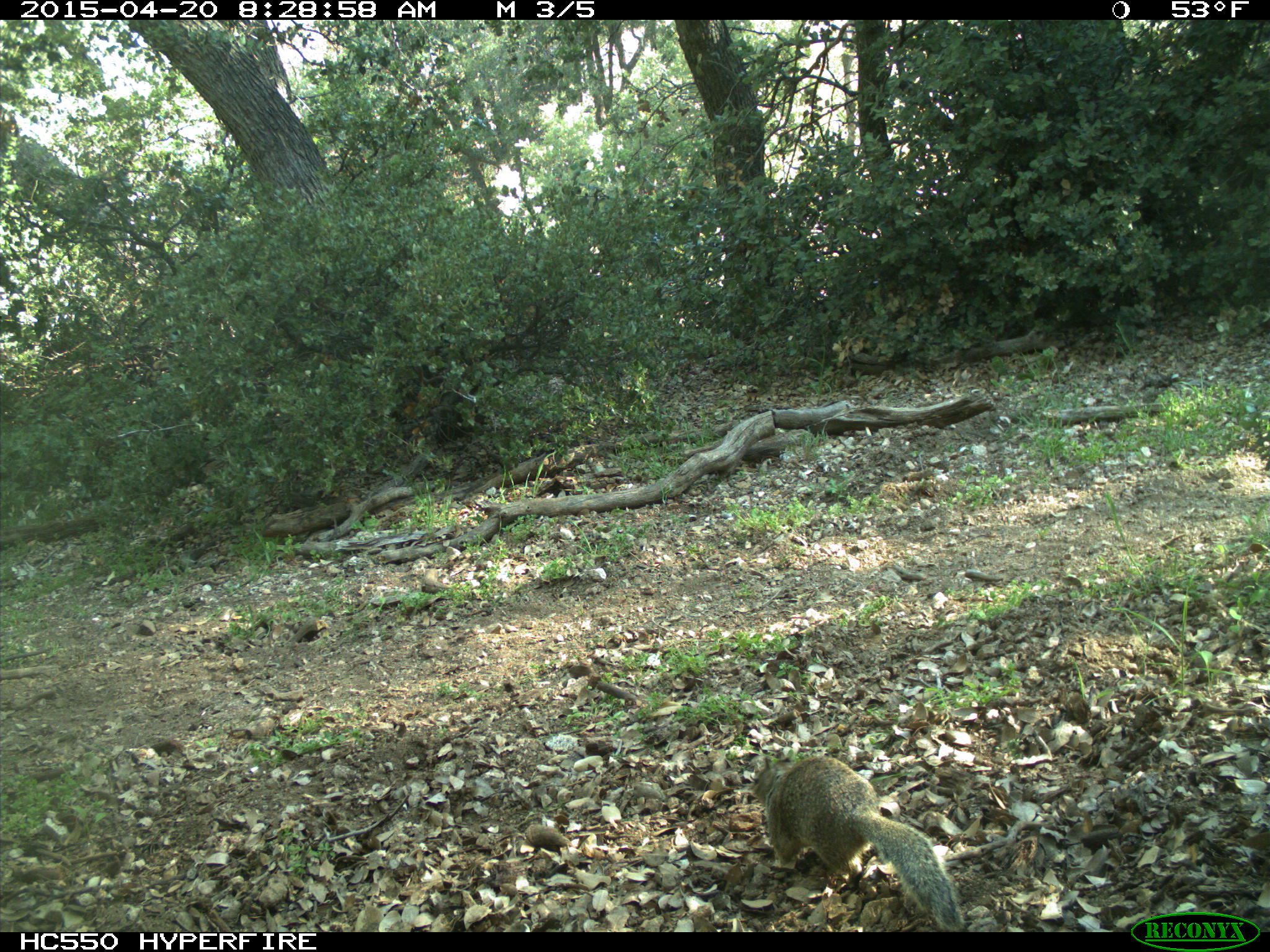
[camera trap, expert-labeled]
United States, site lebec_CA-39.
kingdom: Animalia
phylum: Chordata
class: Mammalia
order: Rodentia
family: Sciuridae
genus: Otospermophilus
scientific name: Otospermophilus beecheyi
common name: california ground squirrel